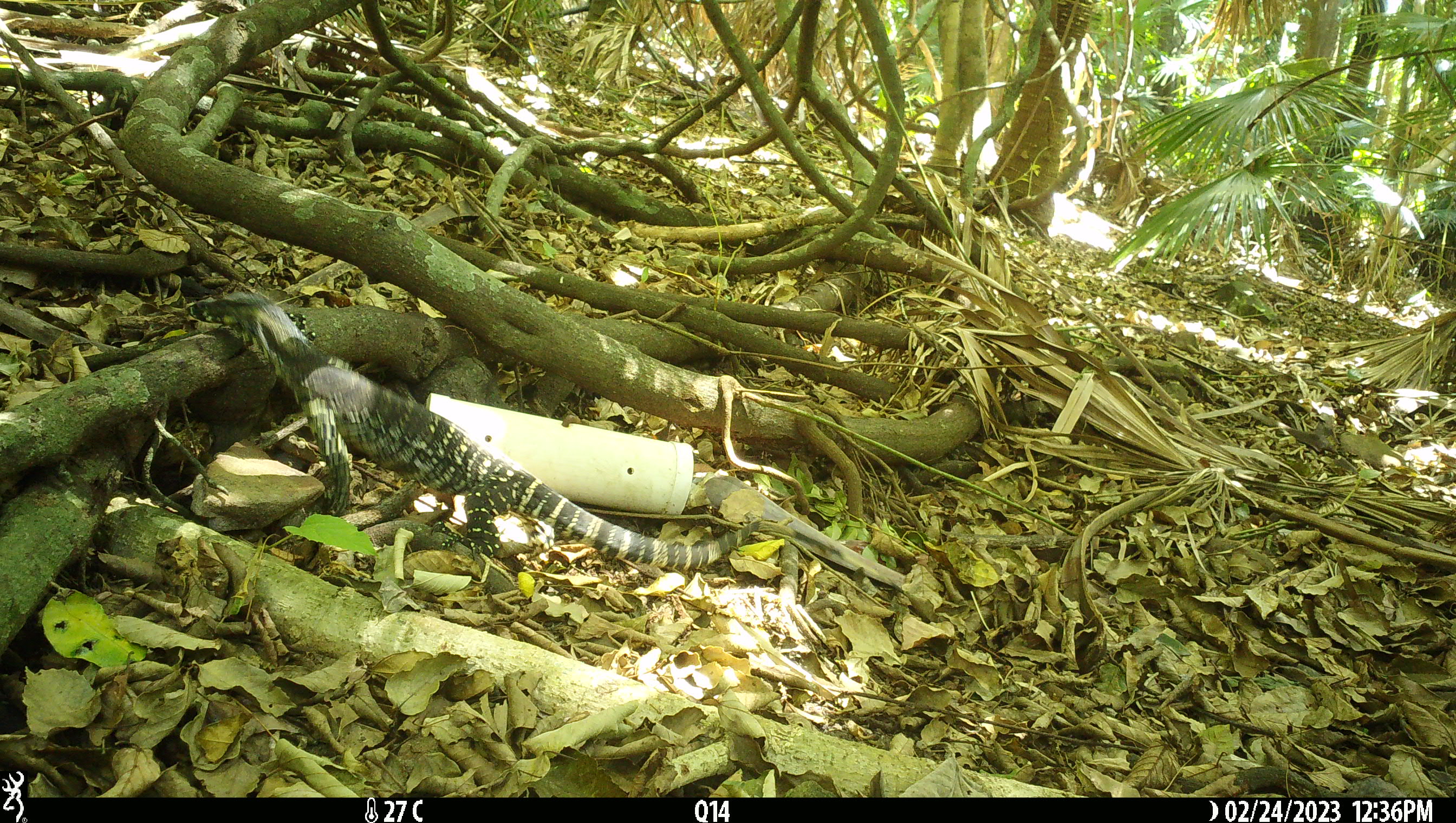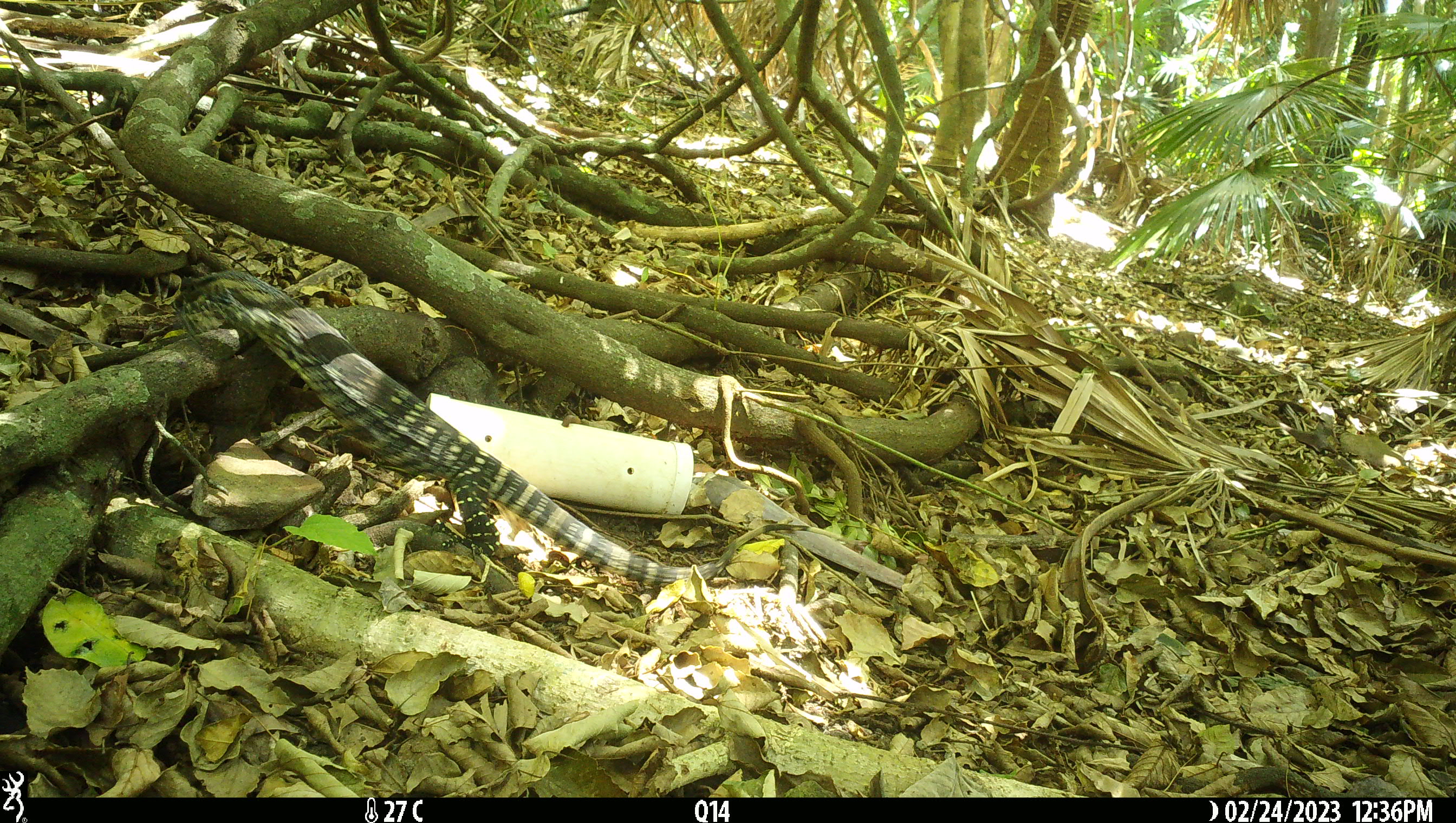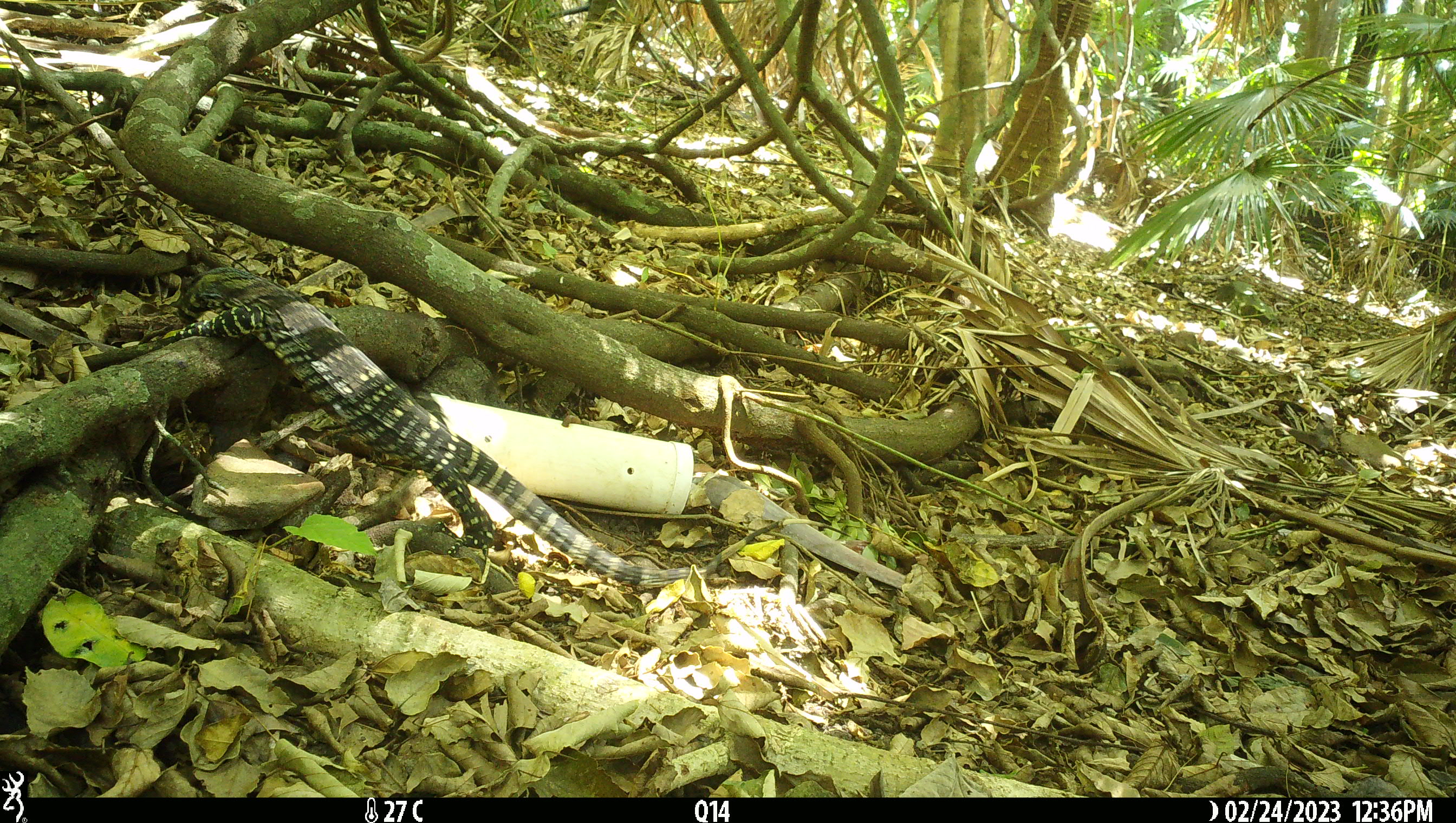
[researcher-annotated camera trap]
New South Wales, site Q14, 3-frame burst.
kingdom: Animalia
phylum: Chordata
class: Reptilia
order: Squamata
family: Varanidae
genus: Varanus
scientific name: Varanus varius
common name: lace monitor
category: goanna